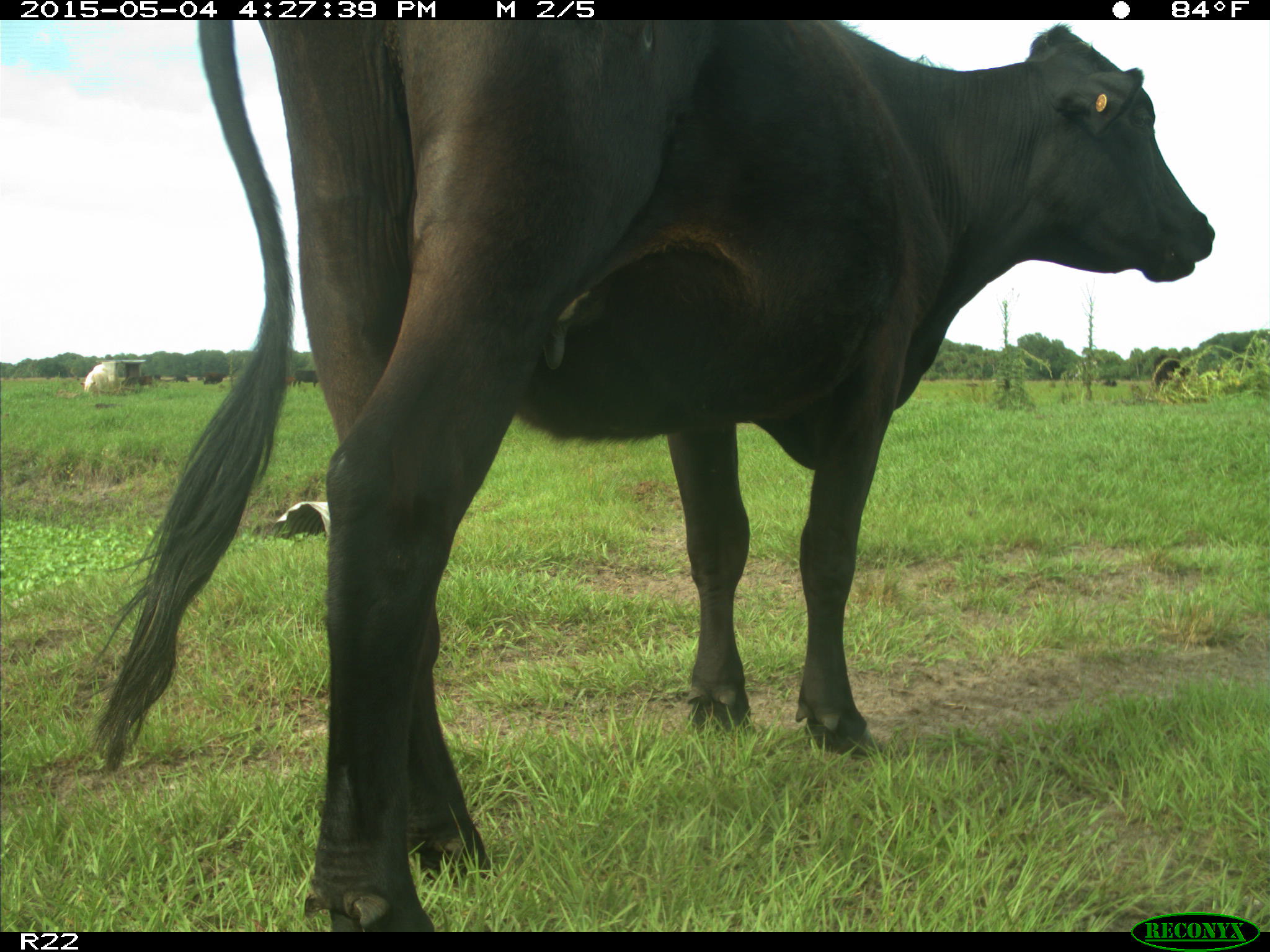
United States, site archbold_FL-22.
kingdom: Animalia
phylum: Chordata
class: Mammalia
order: Artiodactyla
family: Bovidae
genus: Bos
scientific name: Bos taurus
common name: domestic cow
Bos taurus (domestic cow).